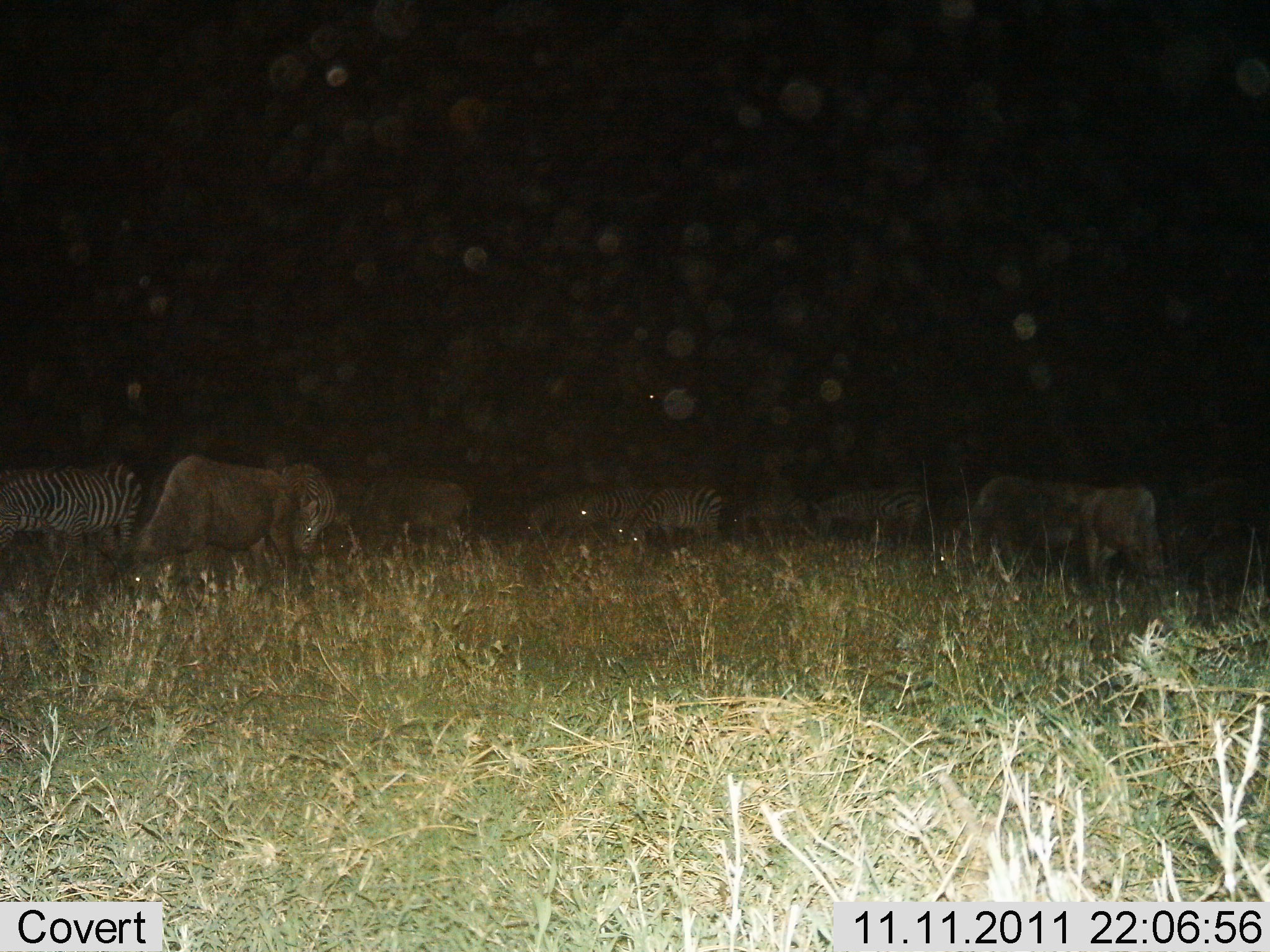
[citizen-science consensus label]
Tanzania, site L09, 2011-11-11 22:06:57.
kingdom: Animalia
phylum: Chordata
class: Mammalia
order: Perissodactyla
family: Equidae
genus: Equus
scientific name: Equus quagga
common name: plains zebra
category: zebra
Zebra (plains zebra) (Equus quagga), count 8. Behavior (volunteer vote fractions): standing 25%, resting 0%, moving 6%, interacting 6%. Young present (vote fraction): 0%. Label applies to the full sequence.